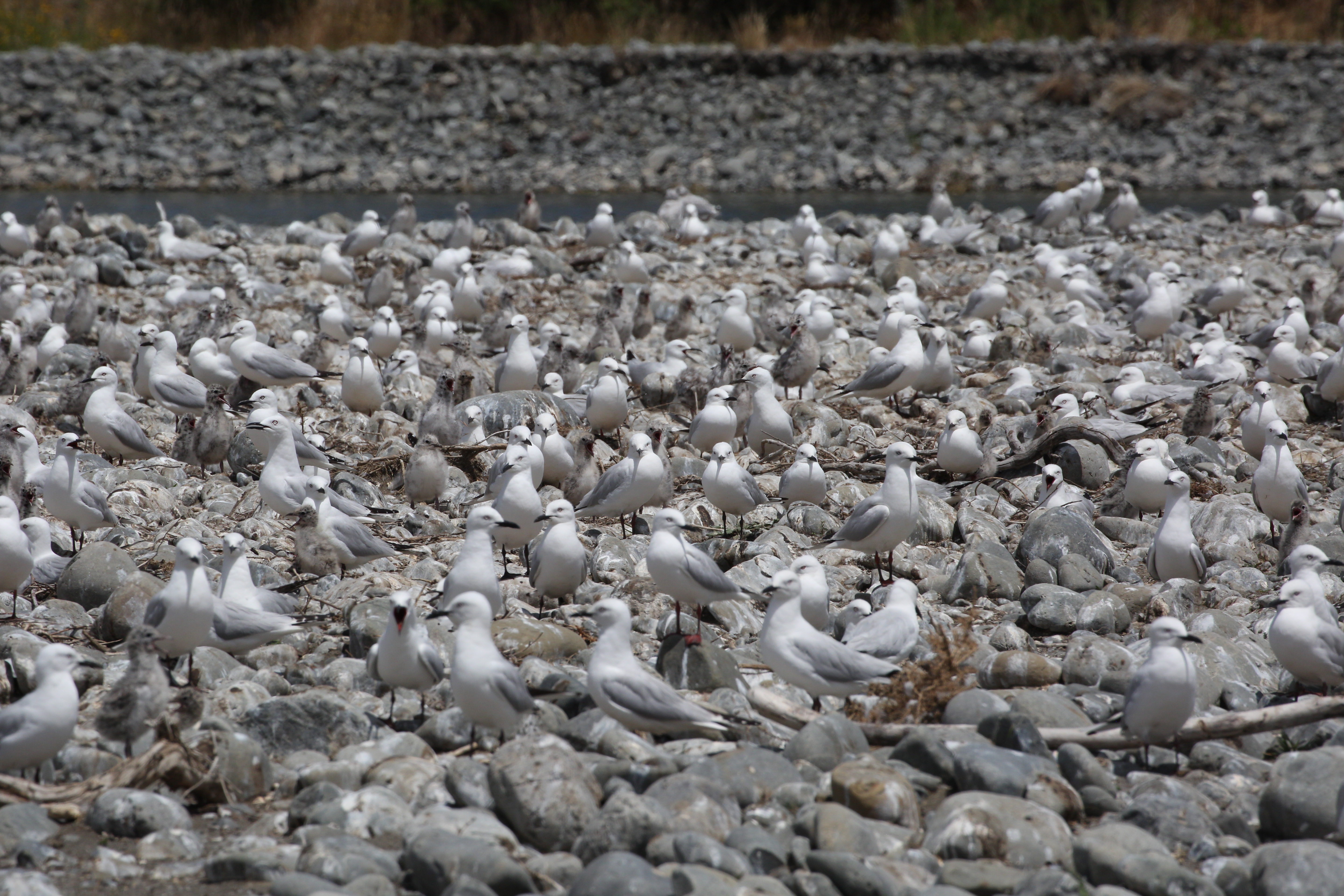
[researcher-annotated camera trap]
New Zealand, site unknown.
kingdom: Animalia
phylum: Chordata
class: Aves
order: Charadriiformes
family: Laridae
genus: Chroicocephalus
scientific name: Chroicocephalus bulleri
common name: black-billed gull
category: black billed gull